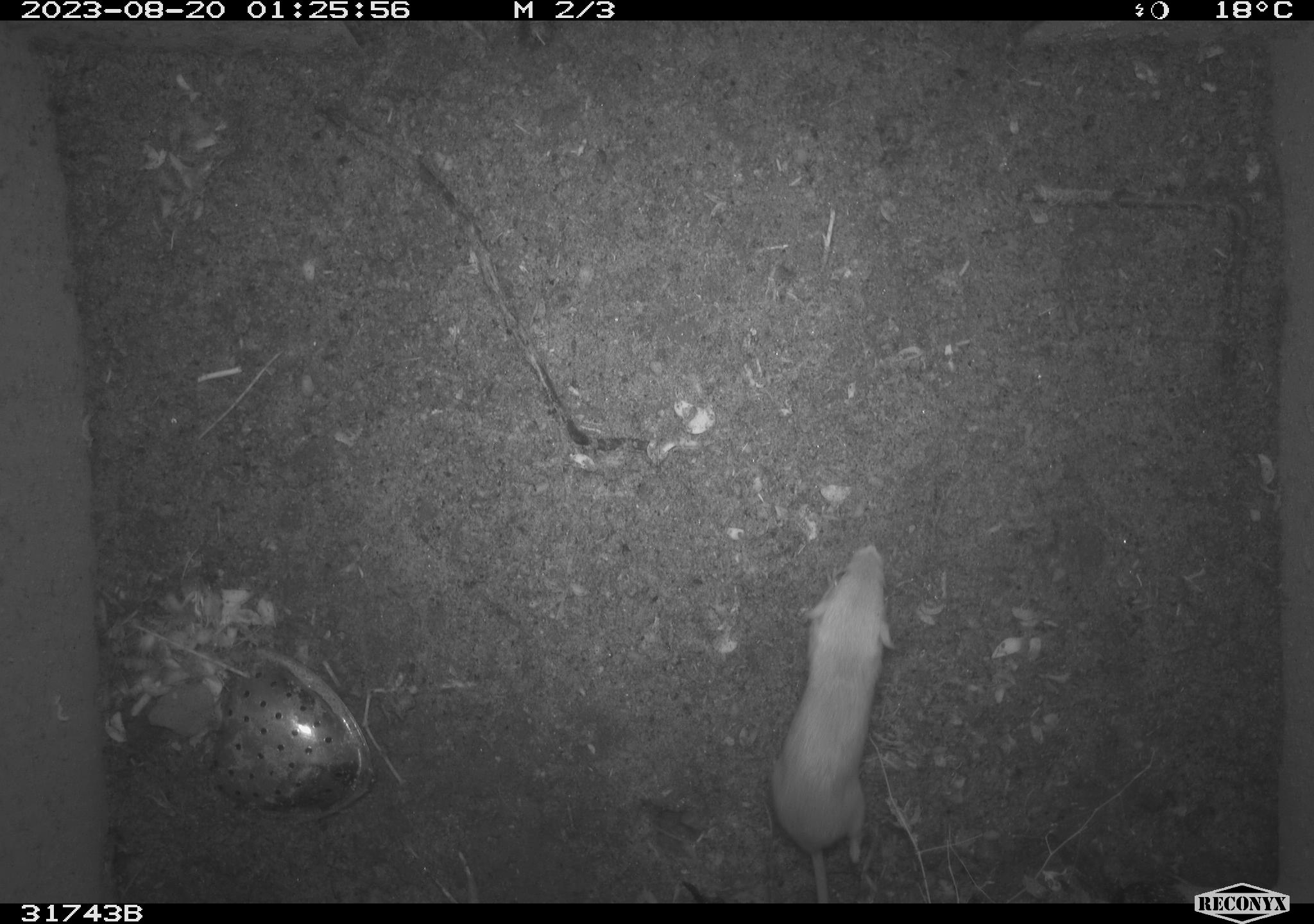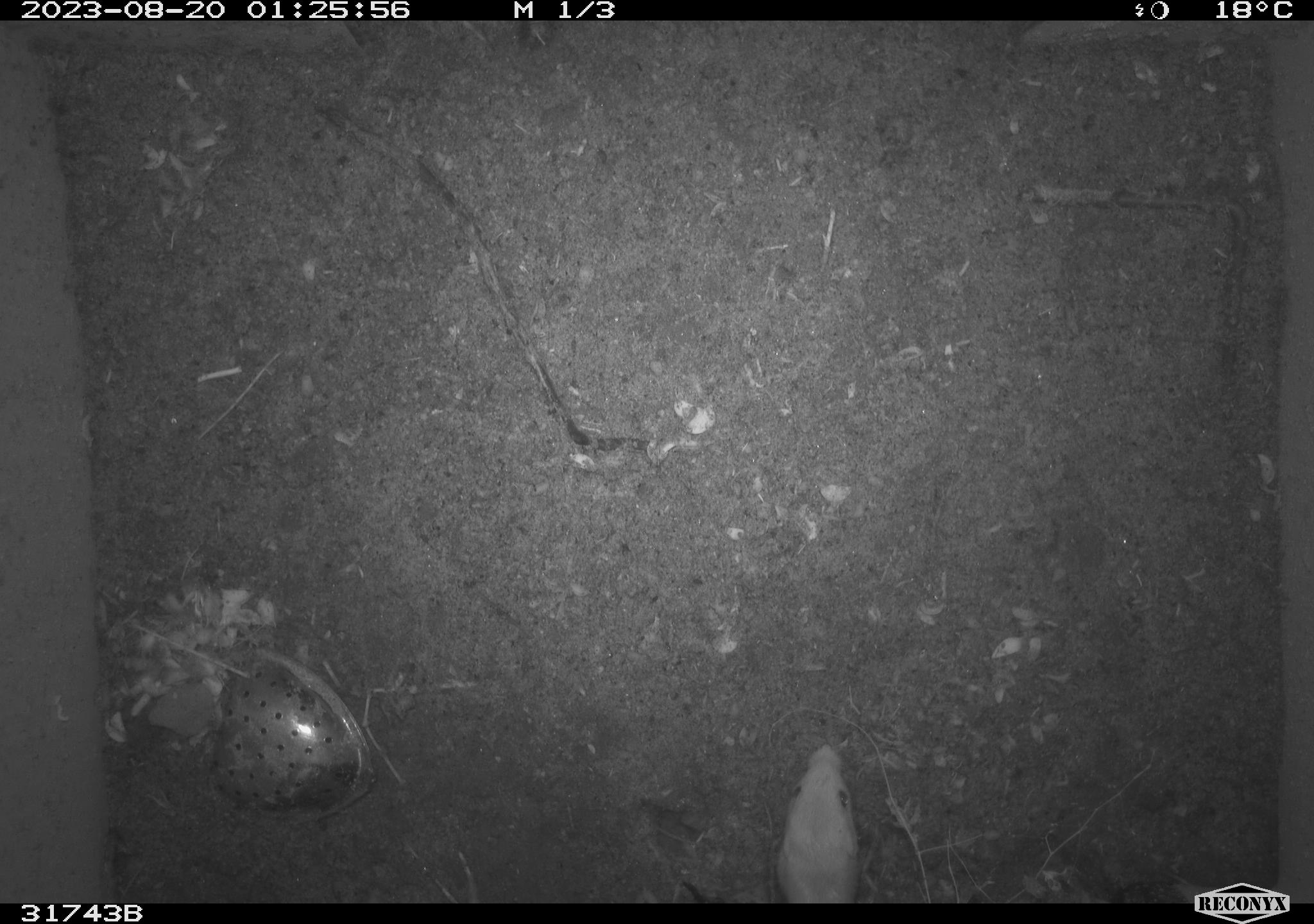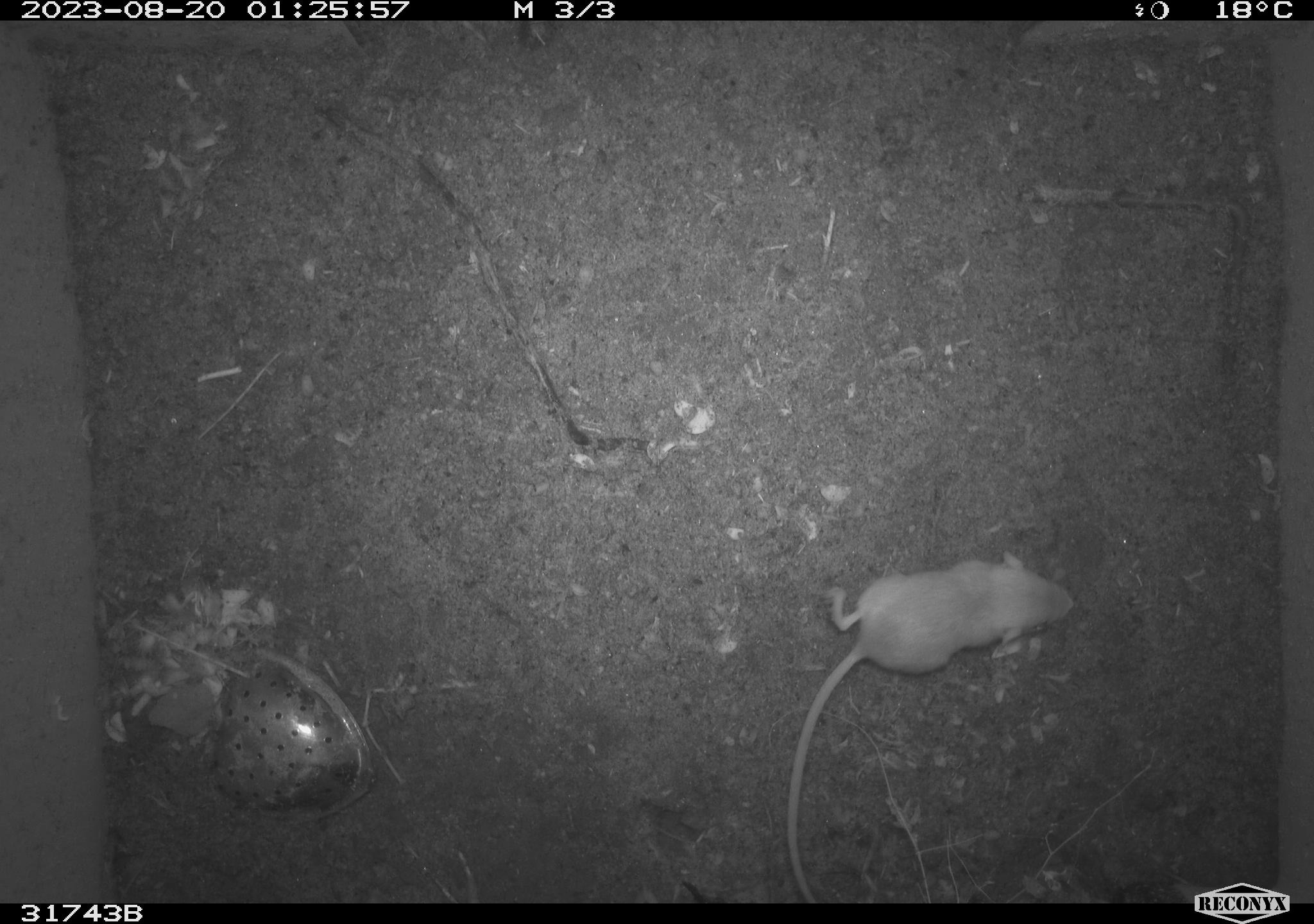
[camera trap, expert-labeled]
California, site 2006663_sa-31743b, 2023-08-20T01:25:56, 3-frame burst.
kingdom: Animalia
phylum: Chordata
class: Mammalia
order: Rodentia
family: Heteromyidae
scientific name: Heteromyidae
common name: kangaroo rats and pocket mice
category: heteromyidae family